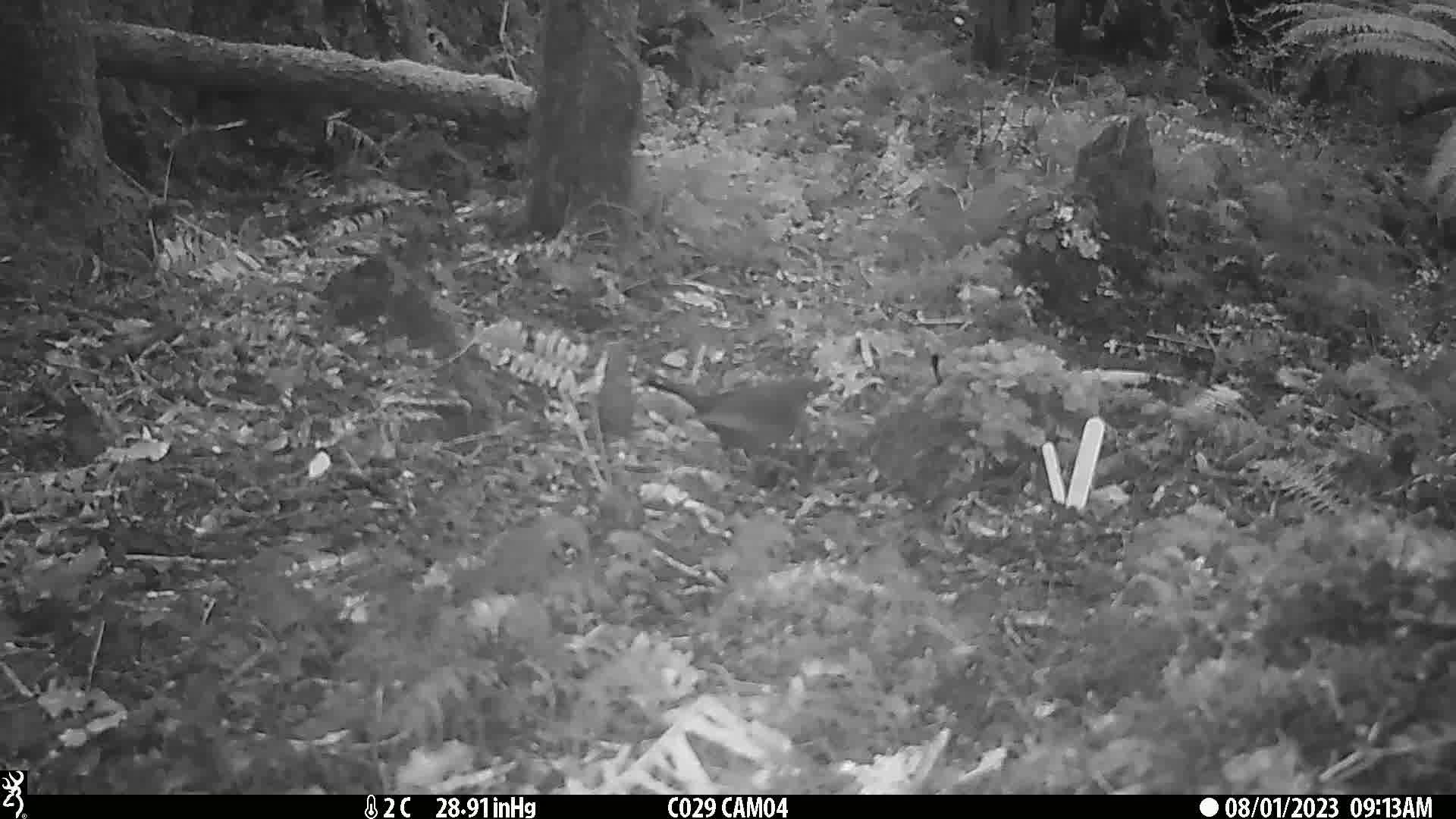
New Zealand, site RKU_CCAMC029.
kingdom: Animalia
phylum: Chordata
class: Aves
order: Passeriformes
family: Turdidae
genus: Turdus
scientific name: Turdus merula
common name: eurasian blackbird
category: blackbird